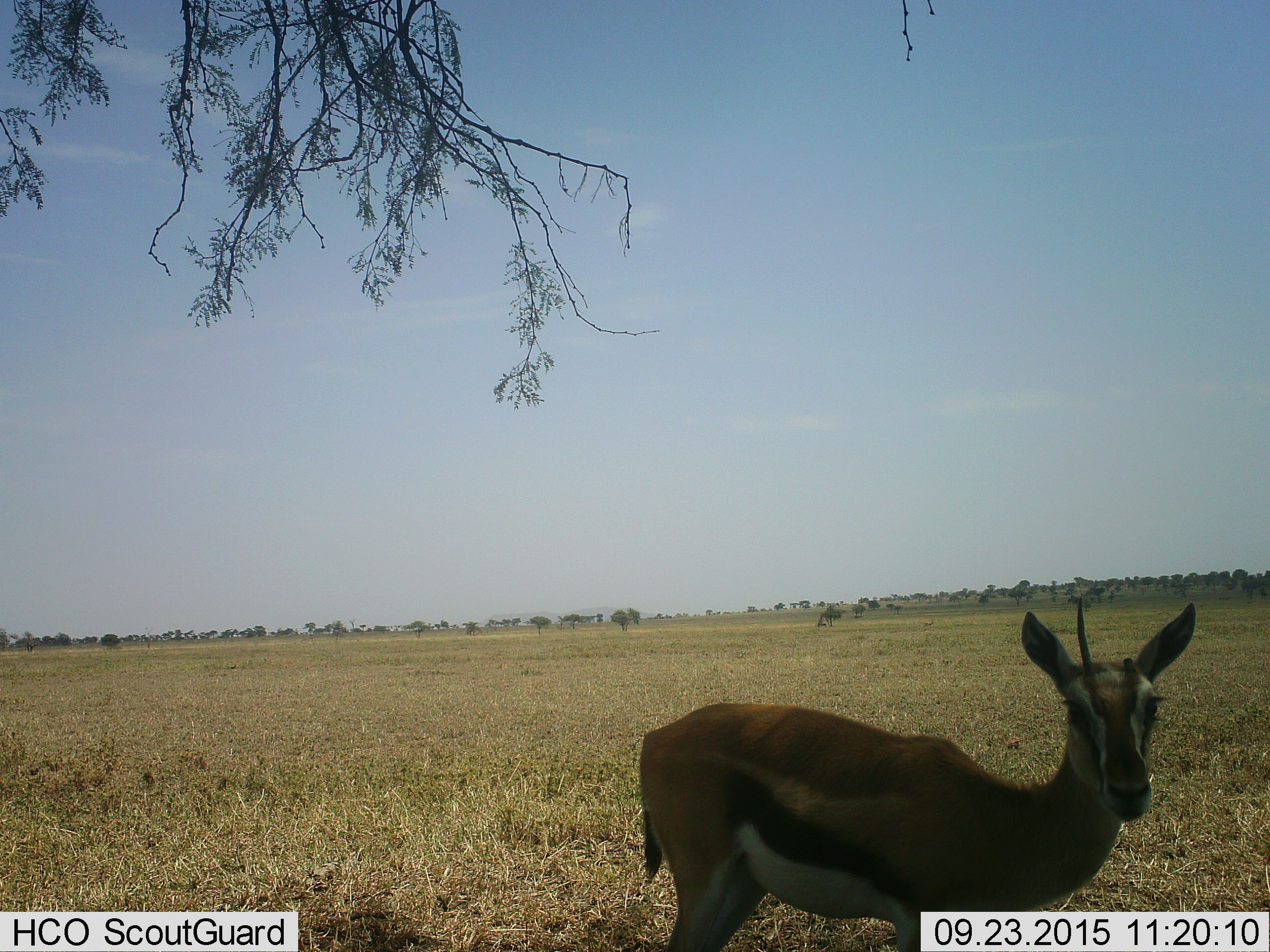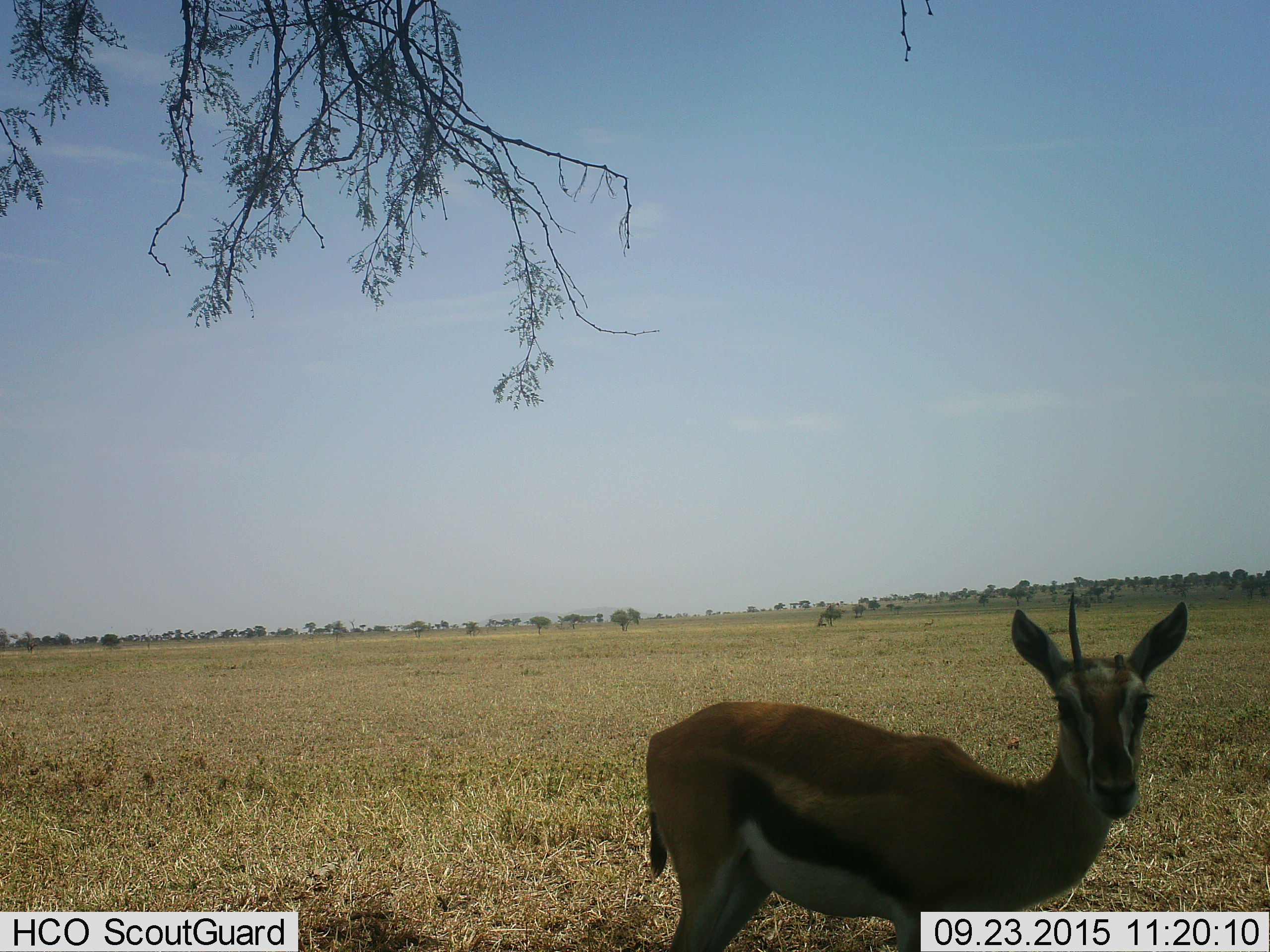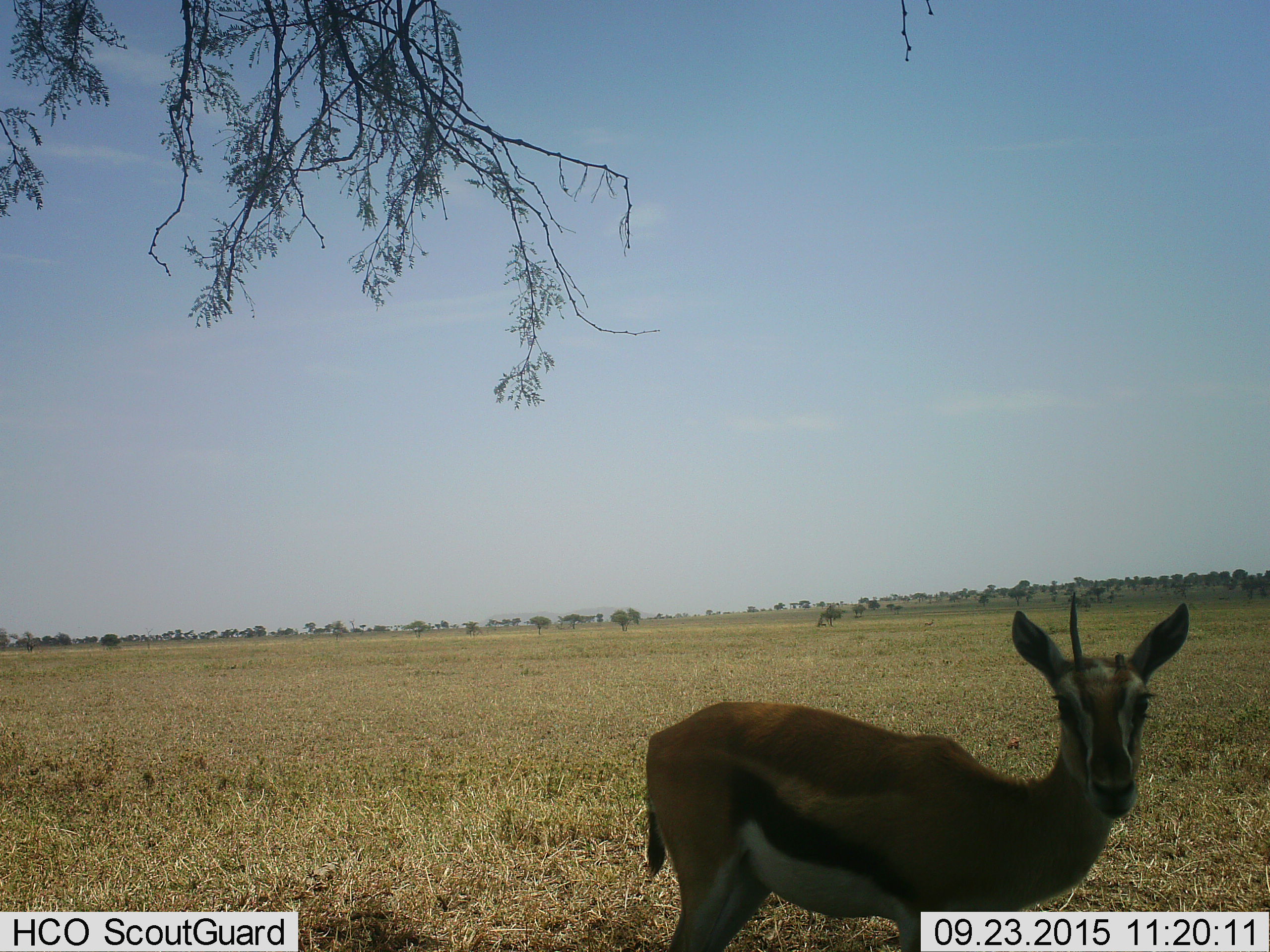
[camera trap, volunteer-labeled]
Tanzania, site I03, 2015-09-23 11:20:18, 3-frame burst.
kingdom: Animalia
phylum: Chordata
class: Mammalia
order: Artiodactyla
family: Bovidae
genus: Eudorcas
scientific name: Eudorcas thomsonii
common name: thomson's gazelle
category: gazellethomsons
Gazellethomsons (thomson's gazelle) (Eudorcas thomsonii), count 1. Behavior (volunteer vote fractions): standing 89%, resting 0%, moving 0%, interacting 11%. Young present (vote fraction): 0%. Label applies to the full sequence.